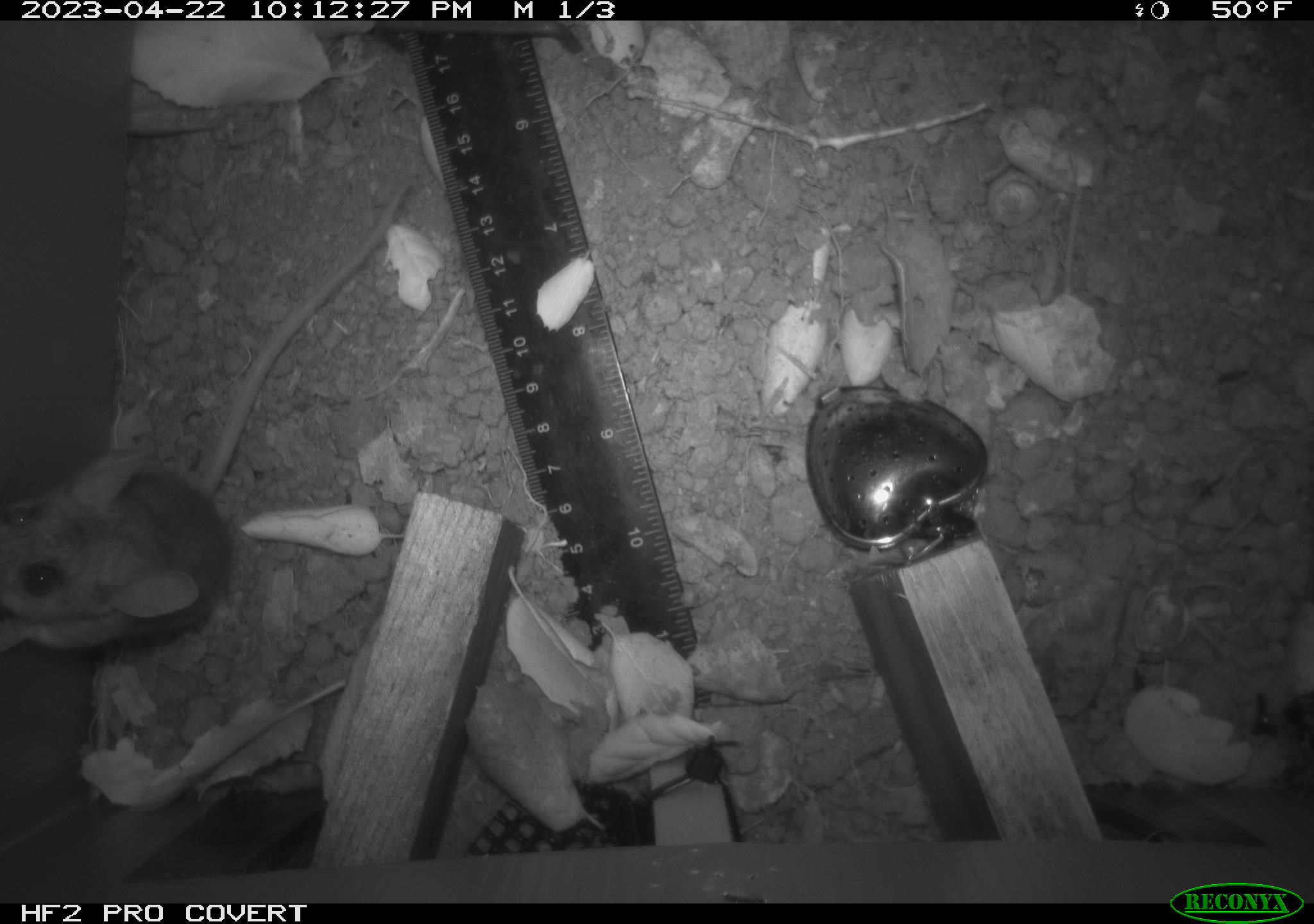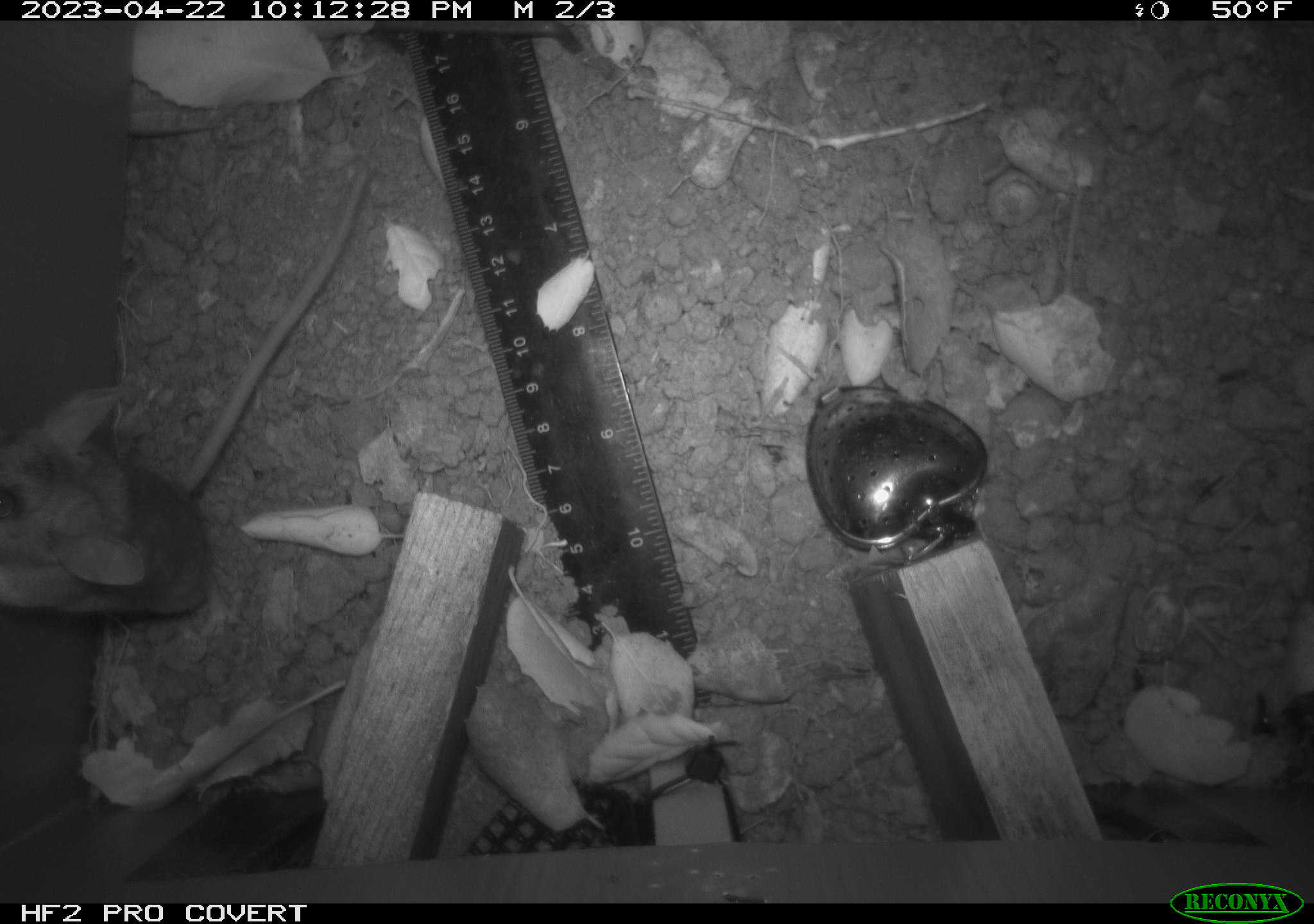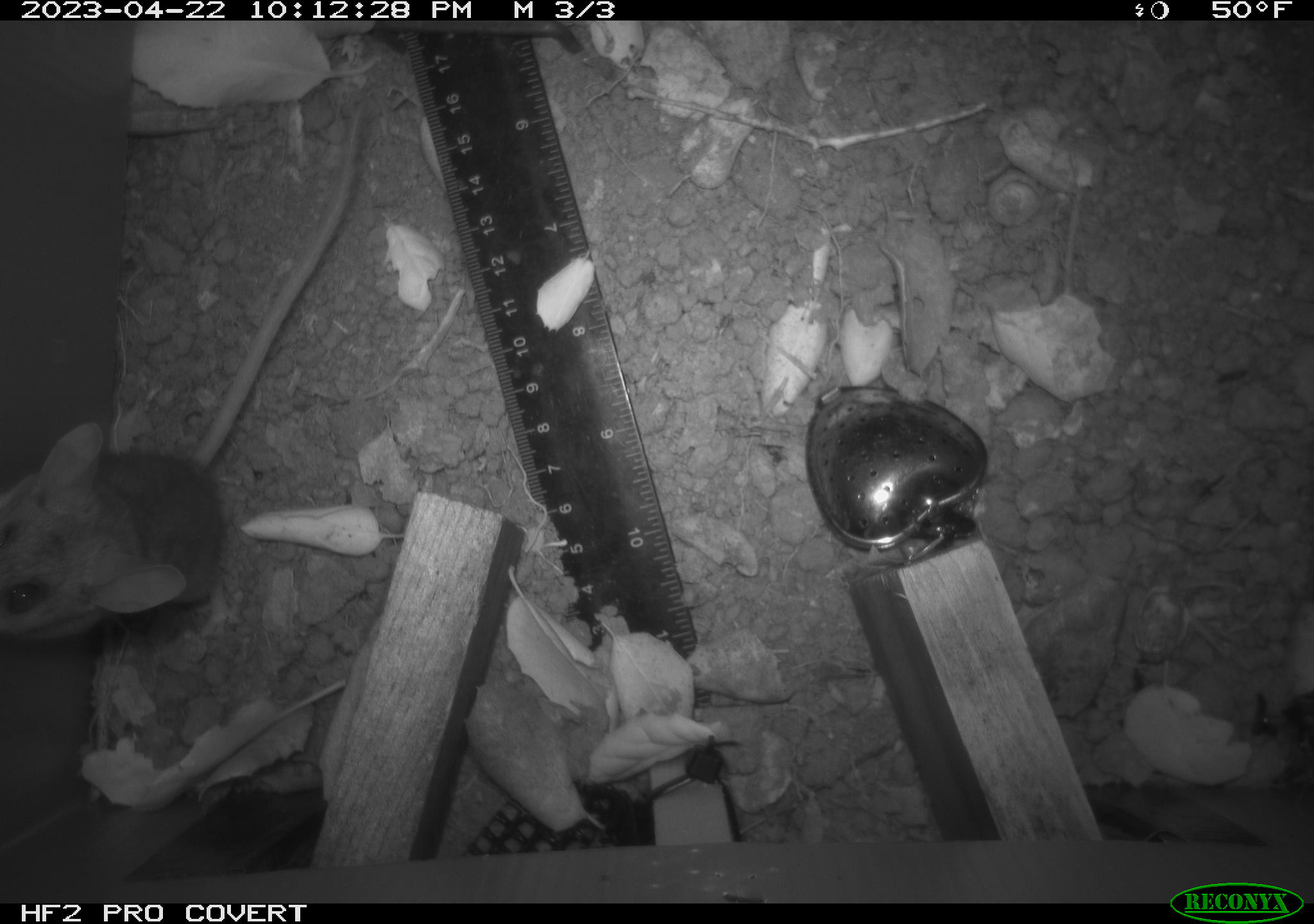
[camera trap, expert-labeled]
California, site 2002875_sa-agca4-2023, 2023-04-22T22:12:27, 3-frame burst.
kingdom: Animalia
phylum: Chordata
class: Mammalia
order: Rodentia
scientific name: Rodentia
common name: mouse species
Mouse species (Rodentia).